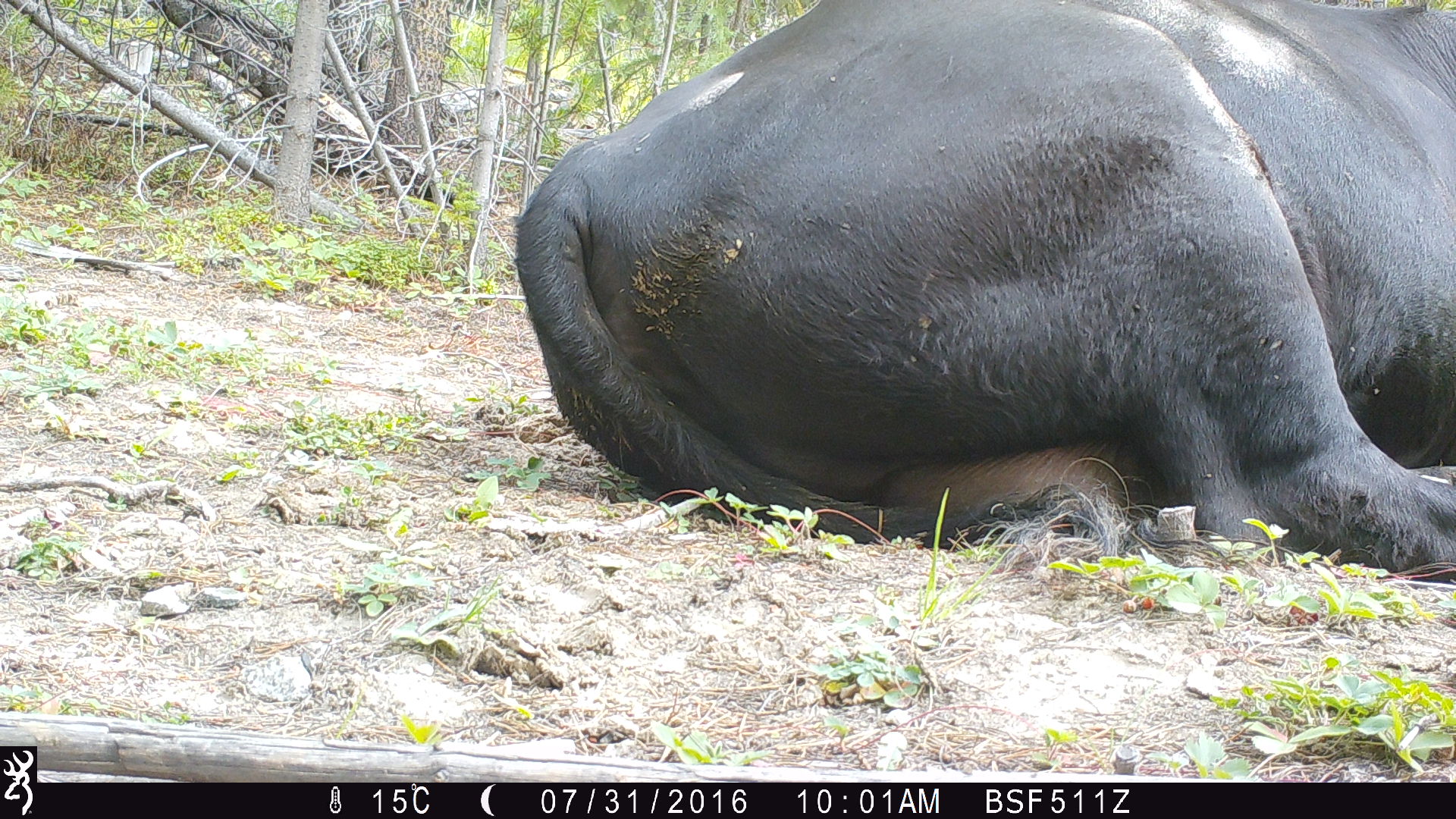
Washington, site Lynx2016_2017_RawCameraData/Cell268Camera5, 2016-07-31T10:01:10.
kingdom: Animalia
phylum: Chordata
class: Mammalia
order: Artiodactyla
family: Bovidae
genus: Bos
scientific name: Bos taurus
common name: domestic cattle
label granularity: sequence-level